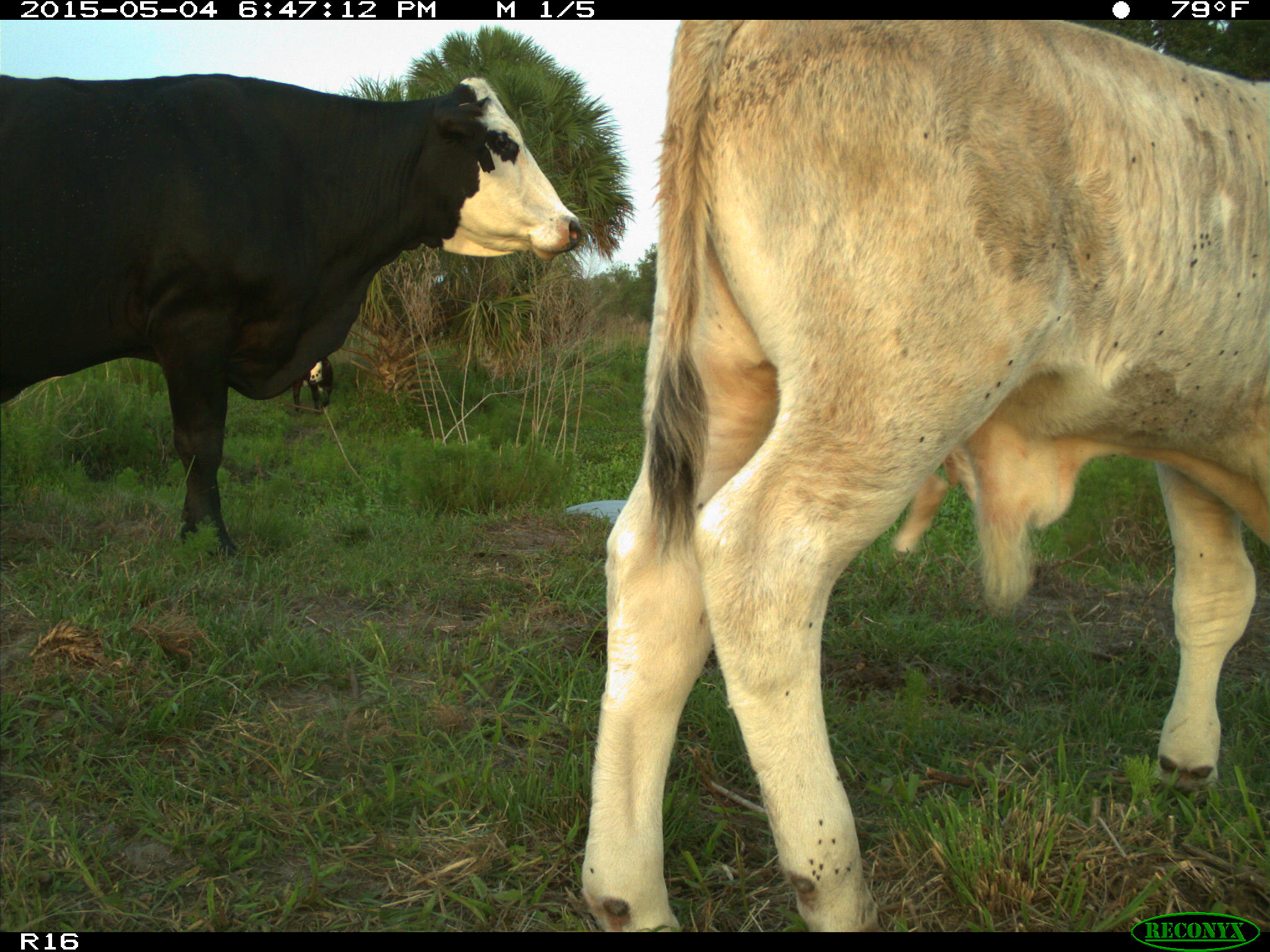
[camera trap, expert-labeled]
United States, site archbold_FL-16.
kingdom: Animalia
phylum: Chordata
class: Mammalia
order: Artiodactyla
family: Bovidae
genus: Bos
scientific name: Bos taurus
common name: domestic cow